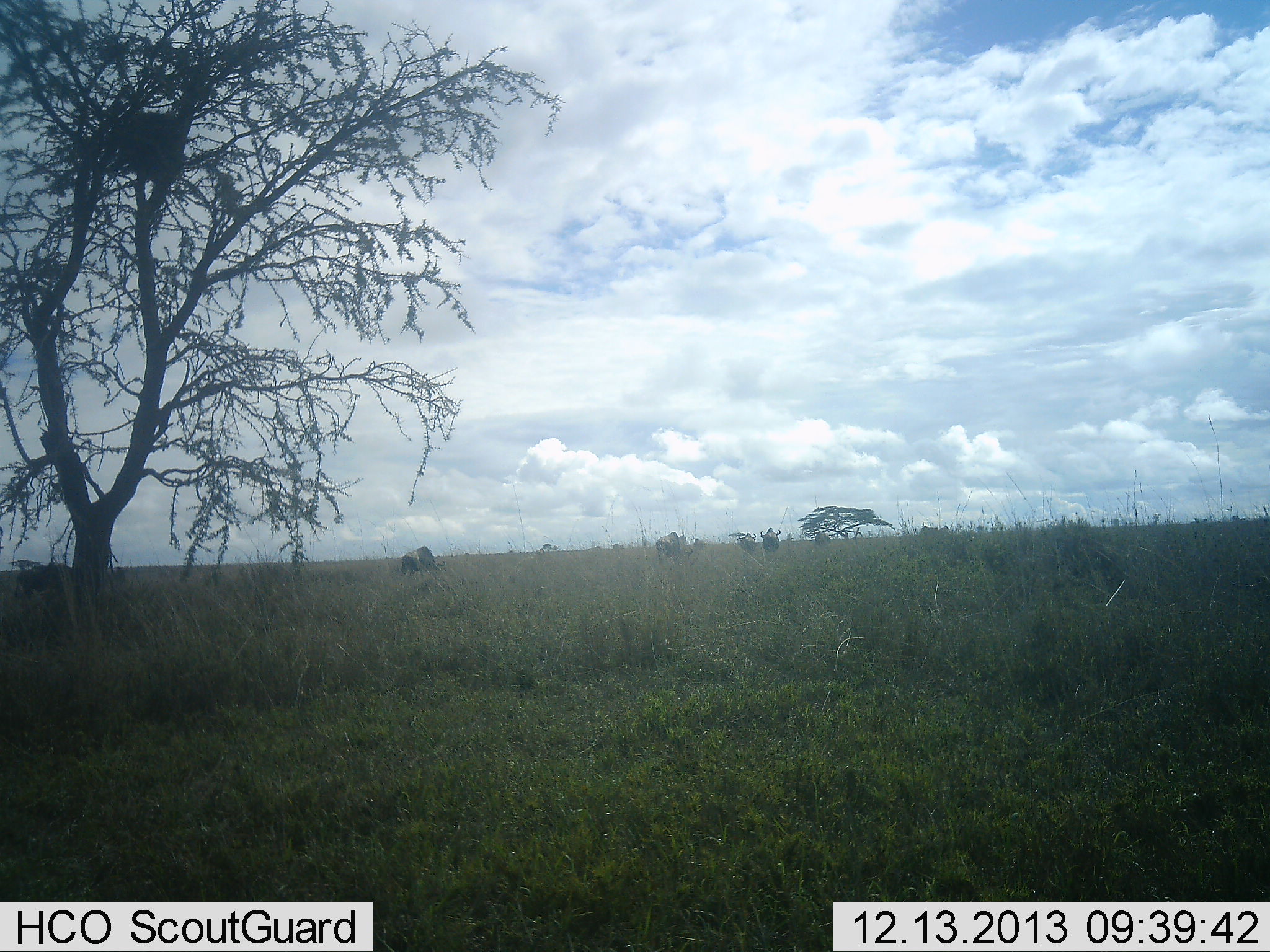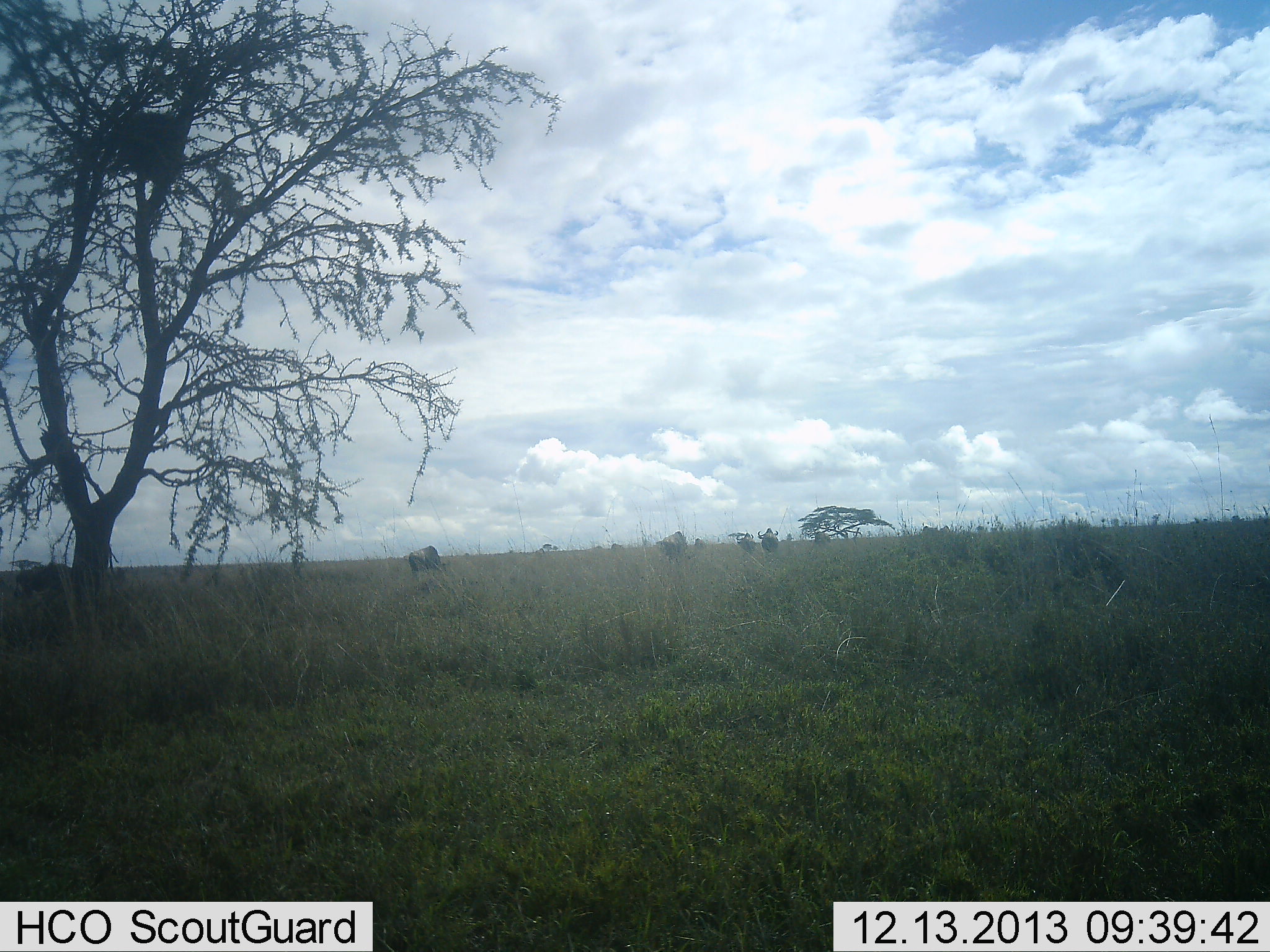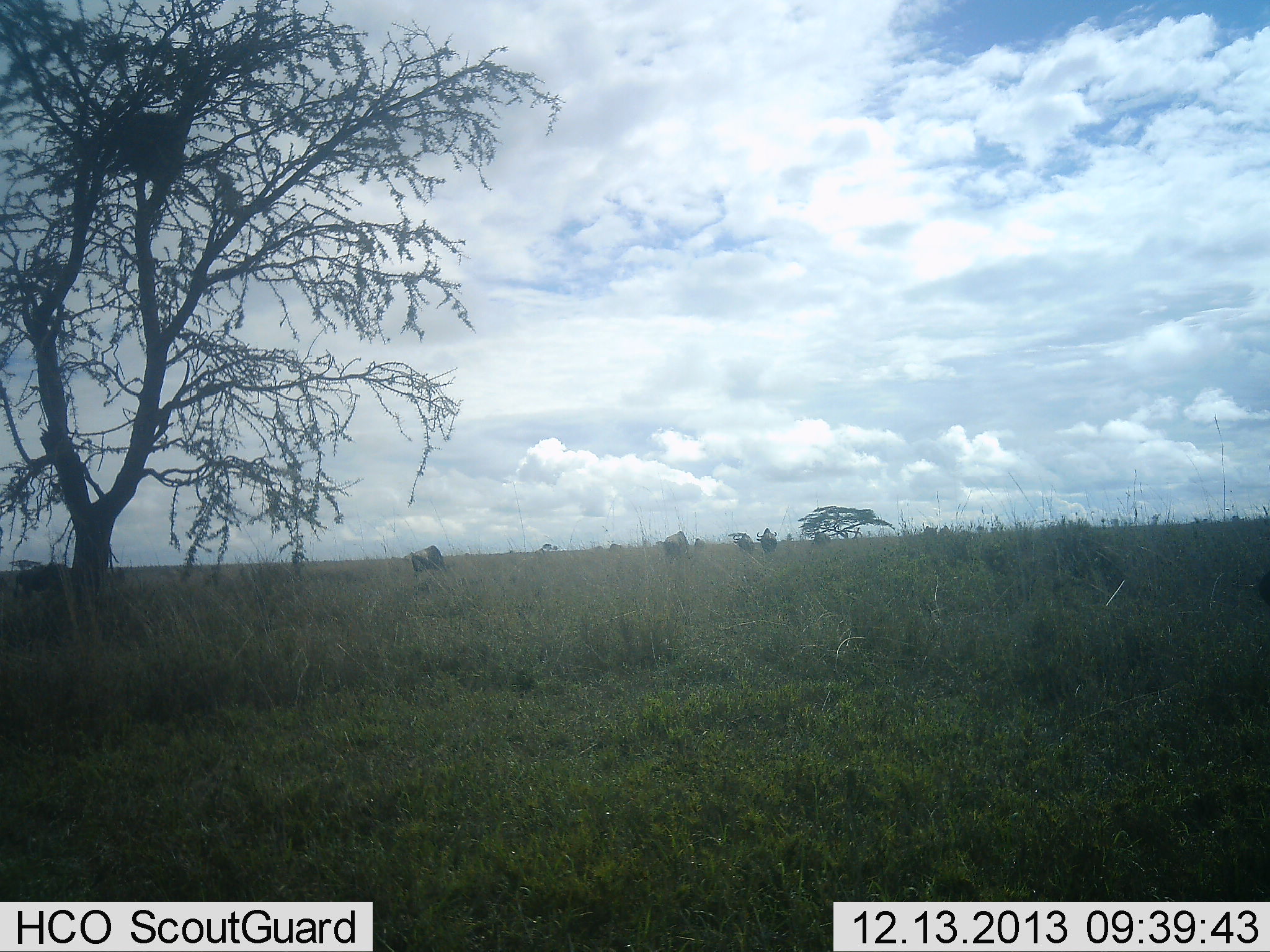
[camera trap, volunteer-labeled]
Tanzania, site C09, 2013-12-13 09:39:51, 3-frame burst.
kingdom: Animalia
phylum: Chordata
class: Mammalia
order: Artiodactyla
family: Bovidae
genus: Connochaetes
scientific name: Connochaetes taurinus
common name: blue wildebeest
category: wildebeest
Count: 4.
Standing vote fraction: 30%.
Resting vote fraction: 0%.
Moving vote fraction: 70%.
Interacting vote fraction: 0%.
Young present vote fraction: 0%.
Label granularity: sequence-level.